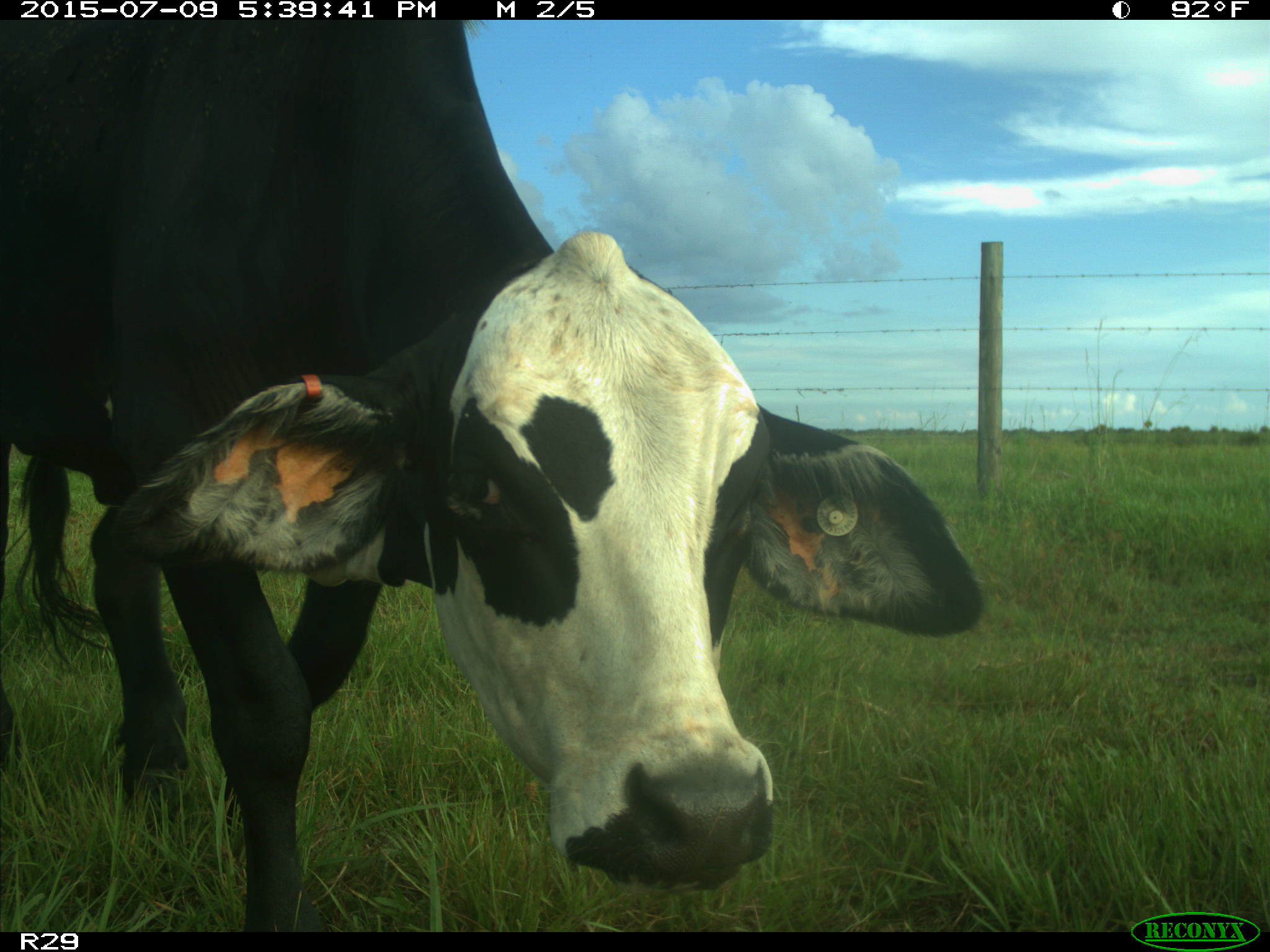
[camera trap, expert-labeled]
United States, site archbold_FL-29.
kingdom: Animalia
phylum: Chordata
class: Mammalia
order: Artiodactyla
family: Bovidae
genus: Bos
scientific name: Bos taurus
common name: domestic cow